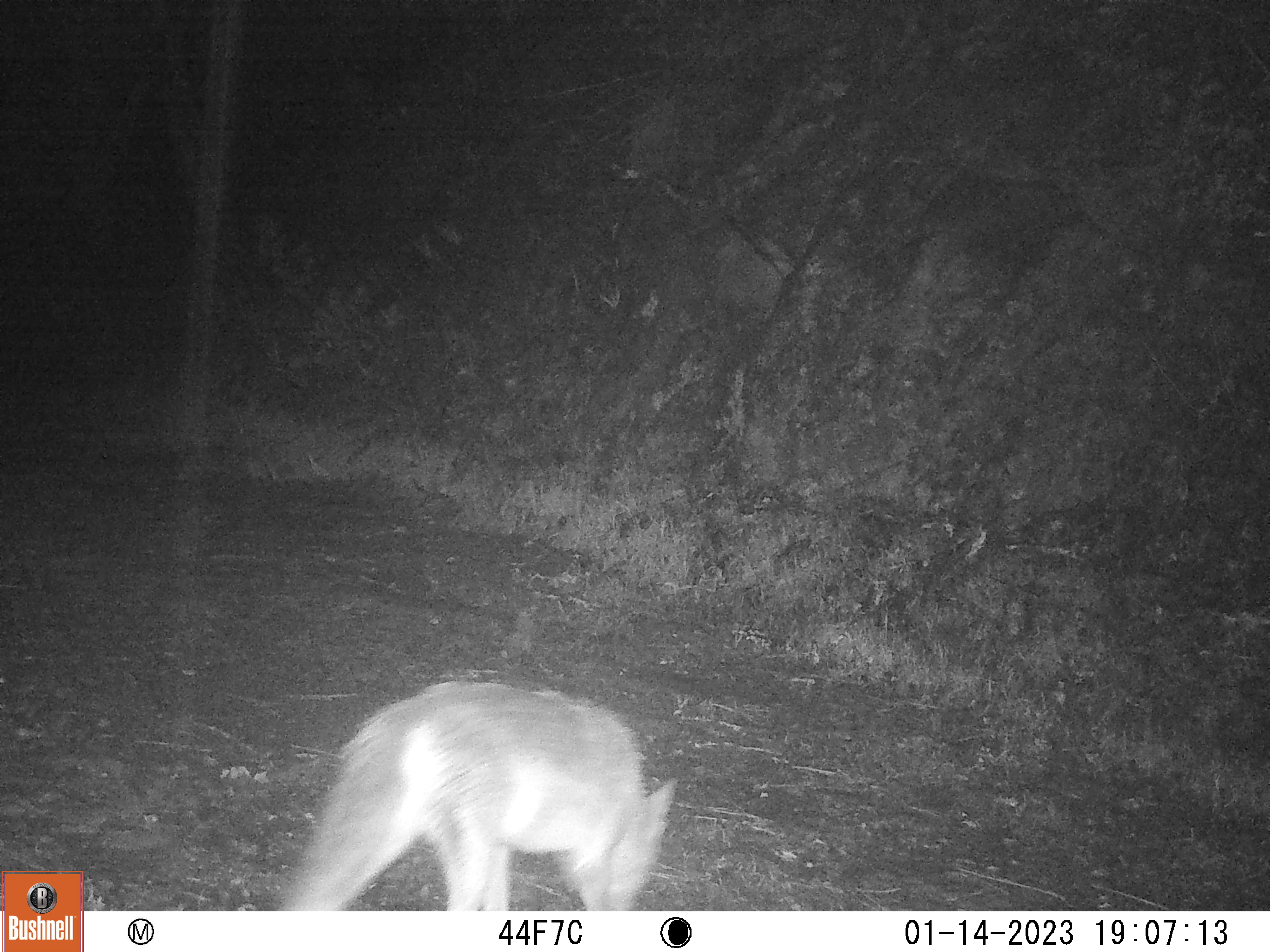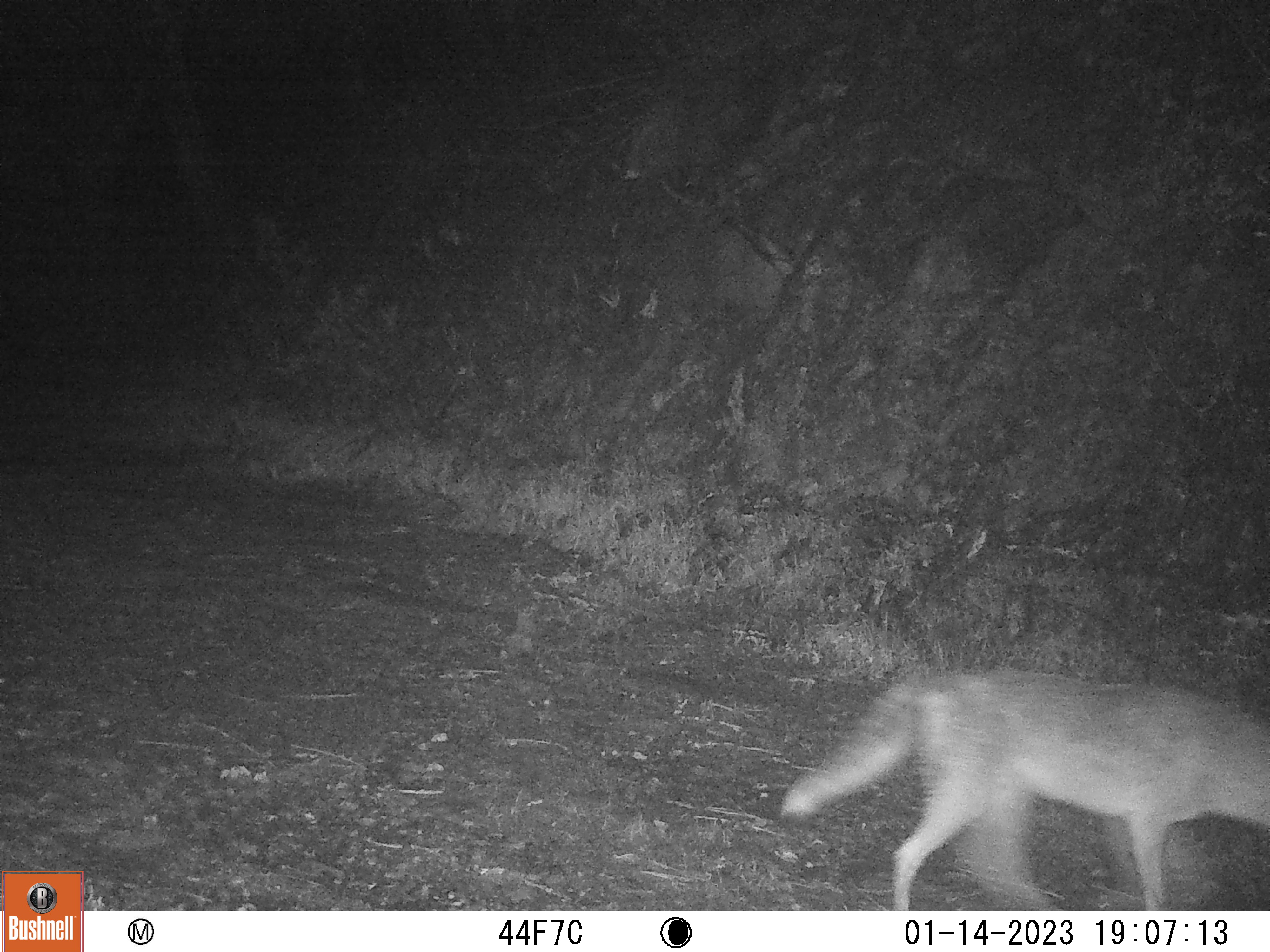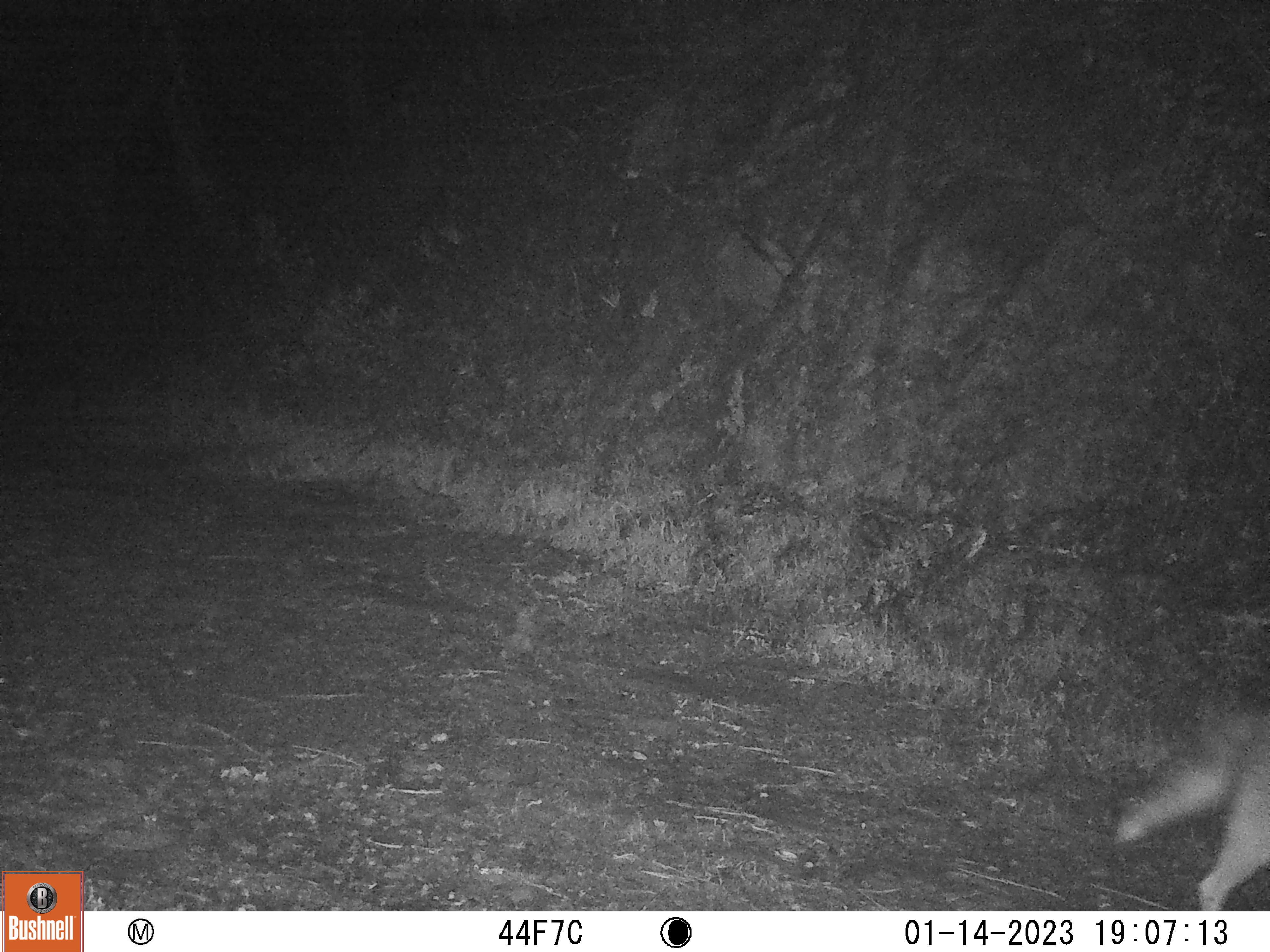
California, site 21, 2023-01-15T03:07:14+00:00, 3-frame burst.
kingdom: Animalia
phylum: Chordata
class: Mammalia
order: Carnivora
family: Canidae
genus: Canis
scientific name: Canis latrans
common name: coyote